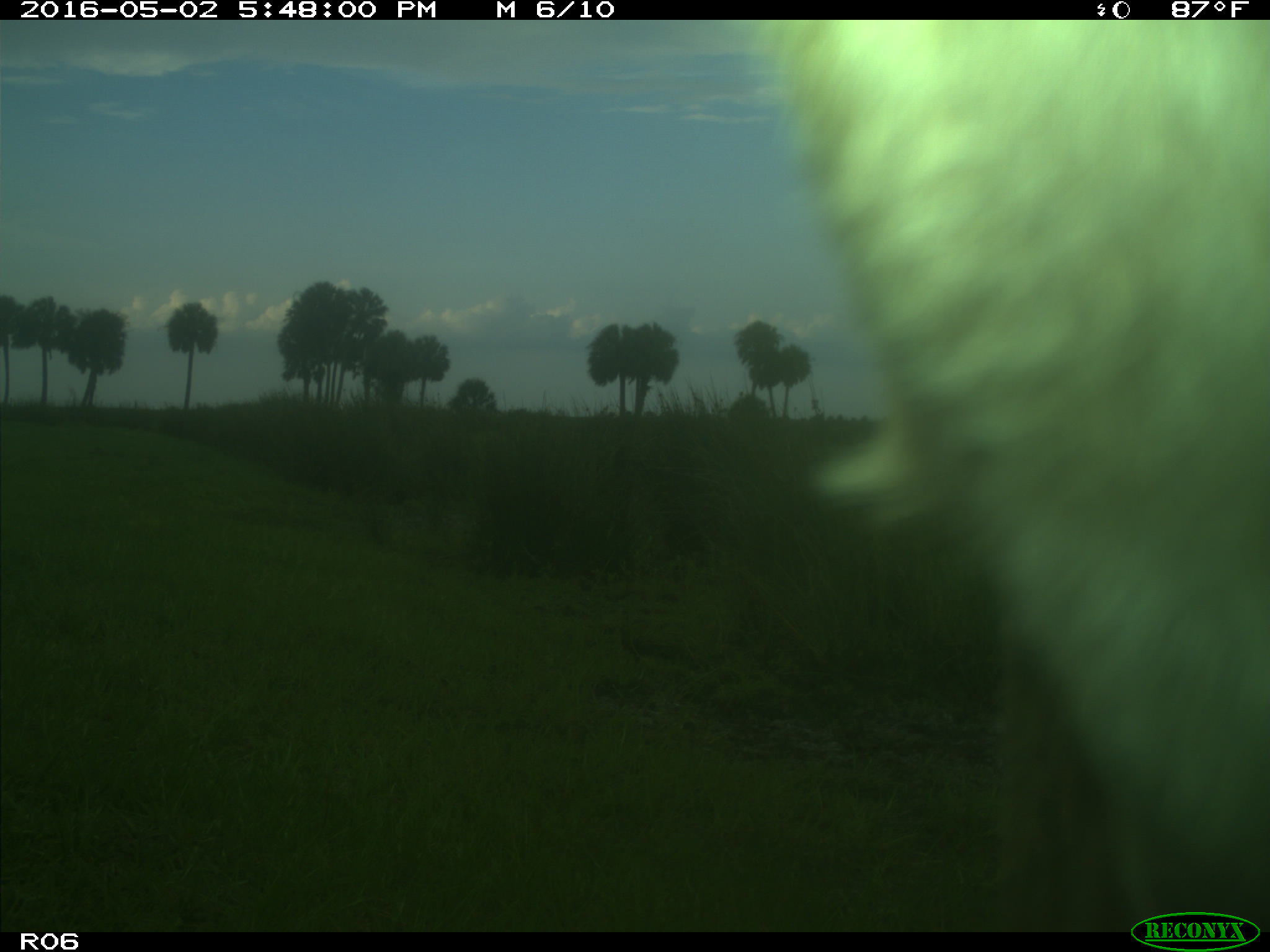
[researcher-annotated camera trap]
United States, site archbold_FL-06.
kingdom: Animalia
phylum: Chordata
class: Mammalia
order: Artiodactyla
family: Bovidae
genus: Bos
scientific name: Bos taurus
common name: domestic cow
Bos taurus (domestic cow).